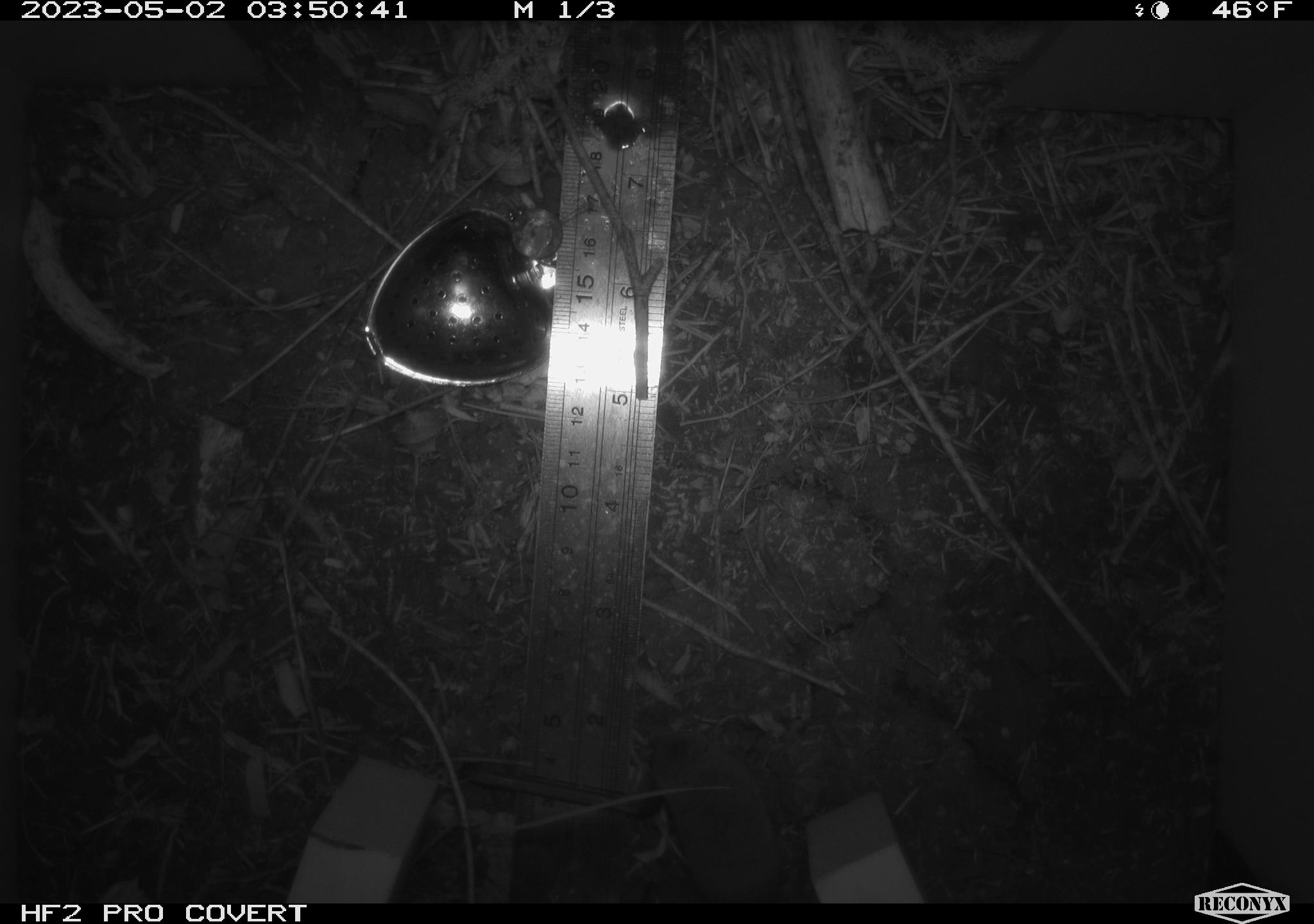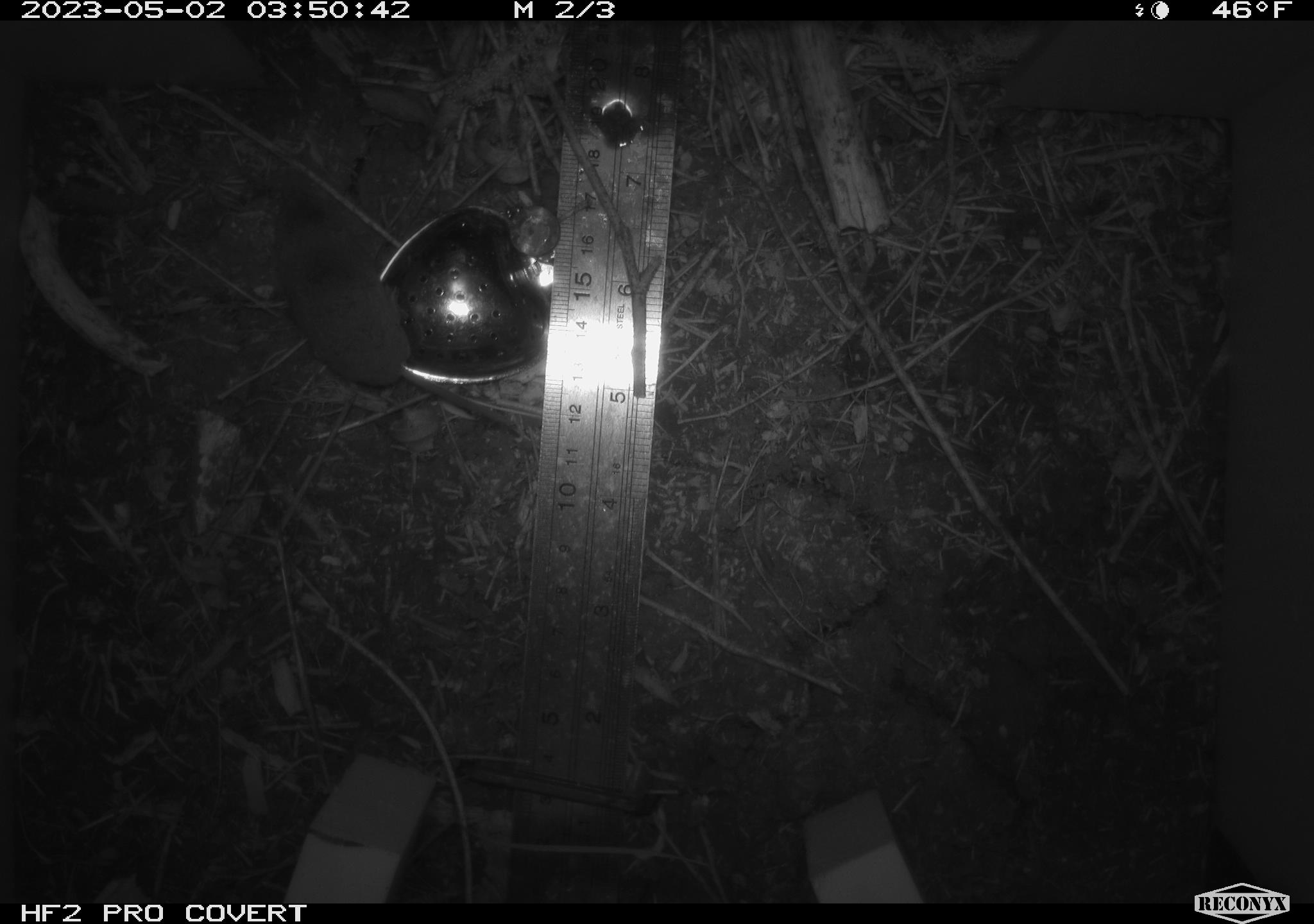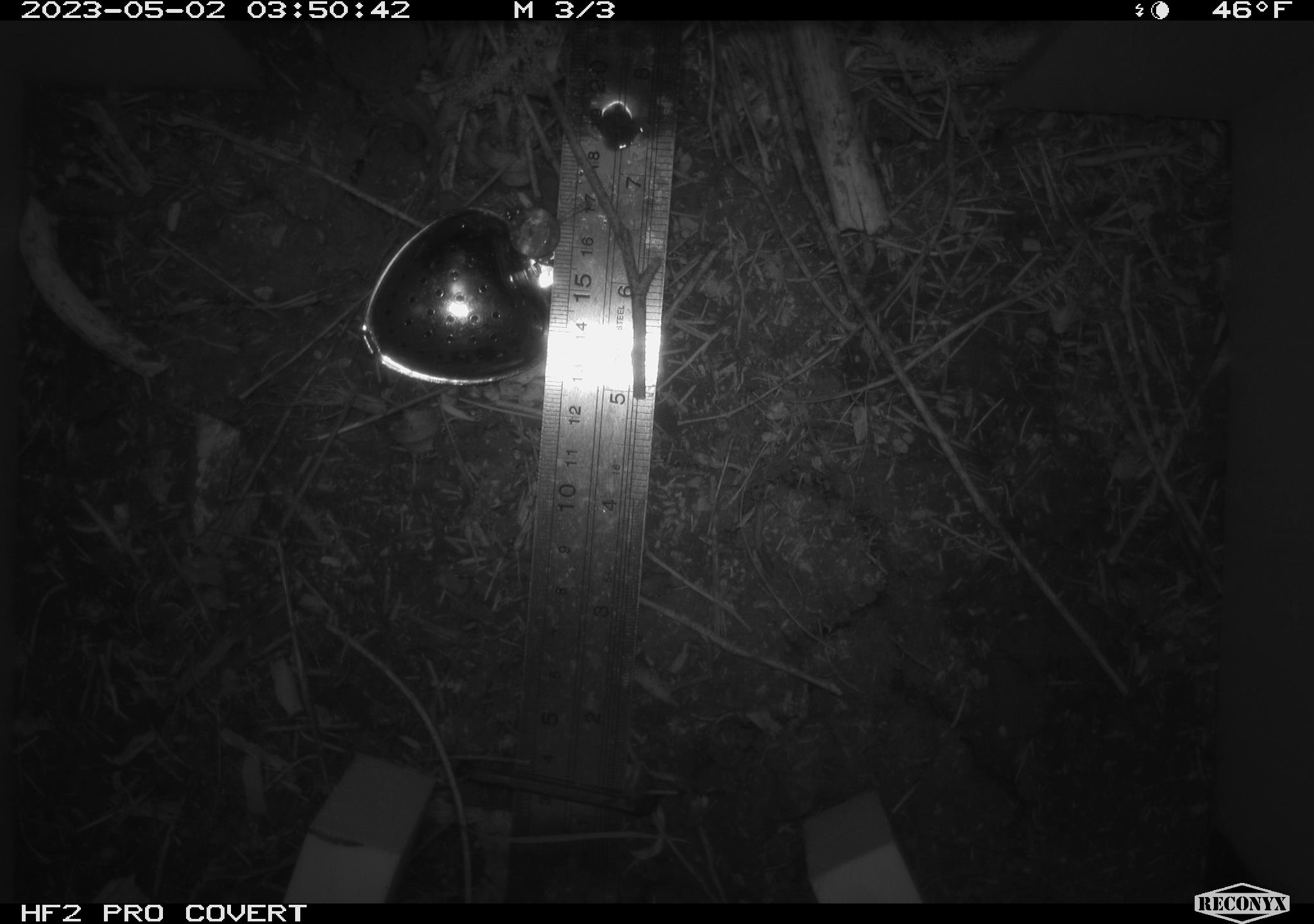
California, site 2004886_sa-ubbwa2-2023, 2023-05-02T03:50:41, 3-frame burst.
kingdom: Animalia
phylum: Chordata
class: Mammalia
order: Eulipotyphla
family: Soricidae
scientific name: Soricidae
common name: shrews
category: soricidae family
Soricidae family (shrews) (Soricidae).